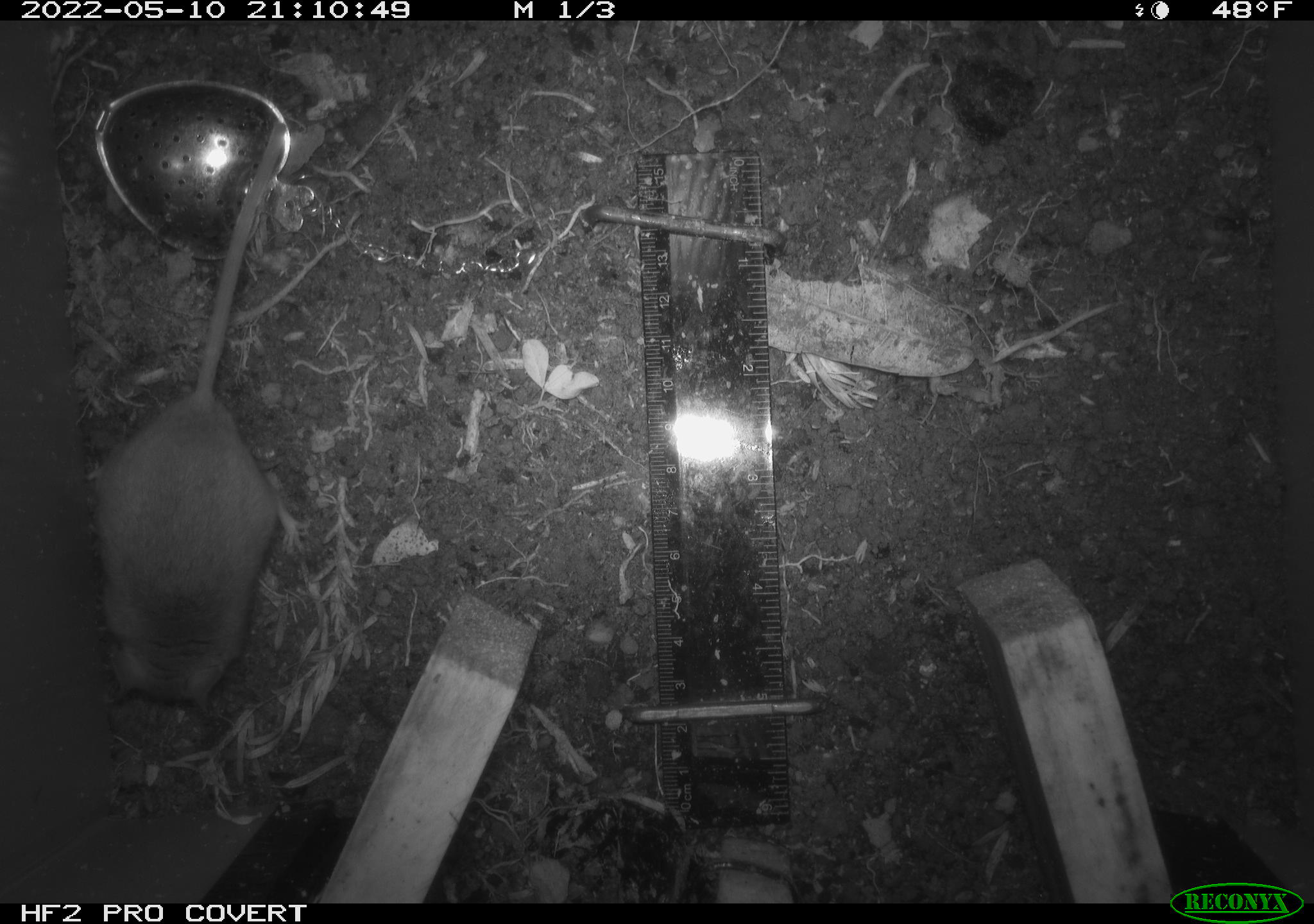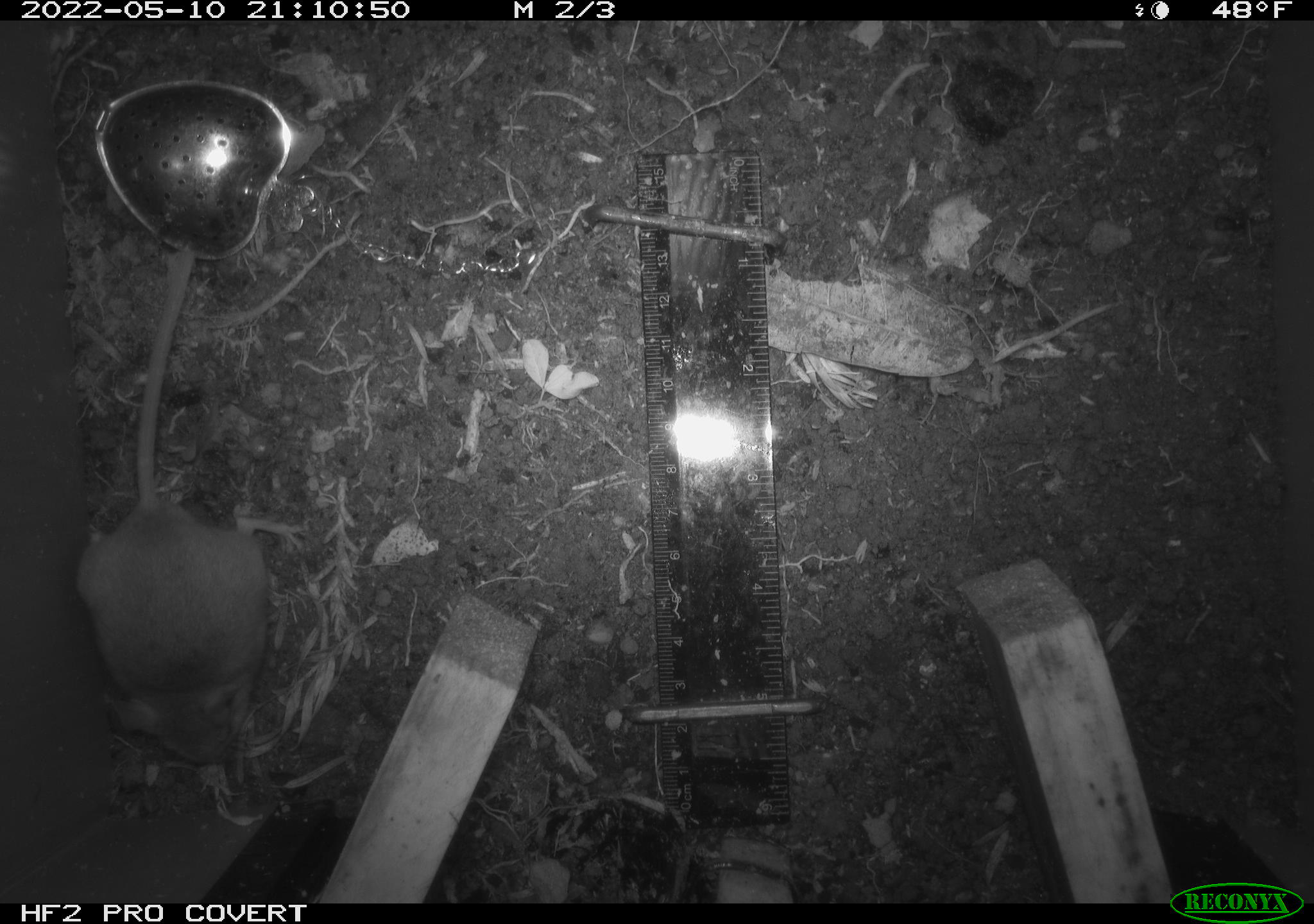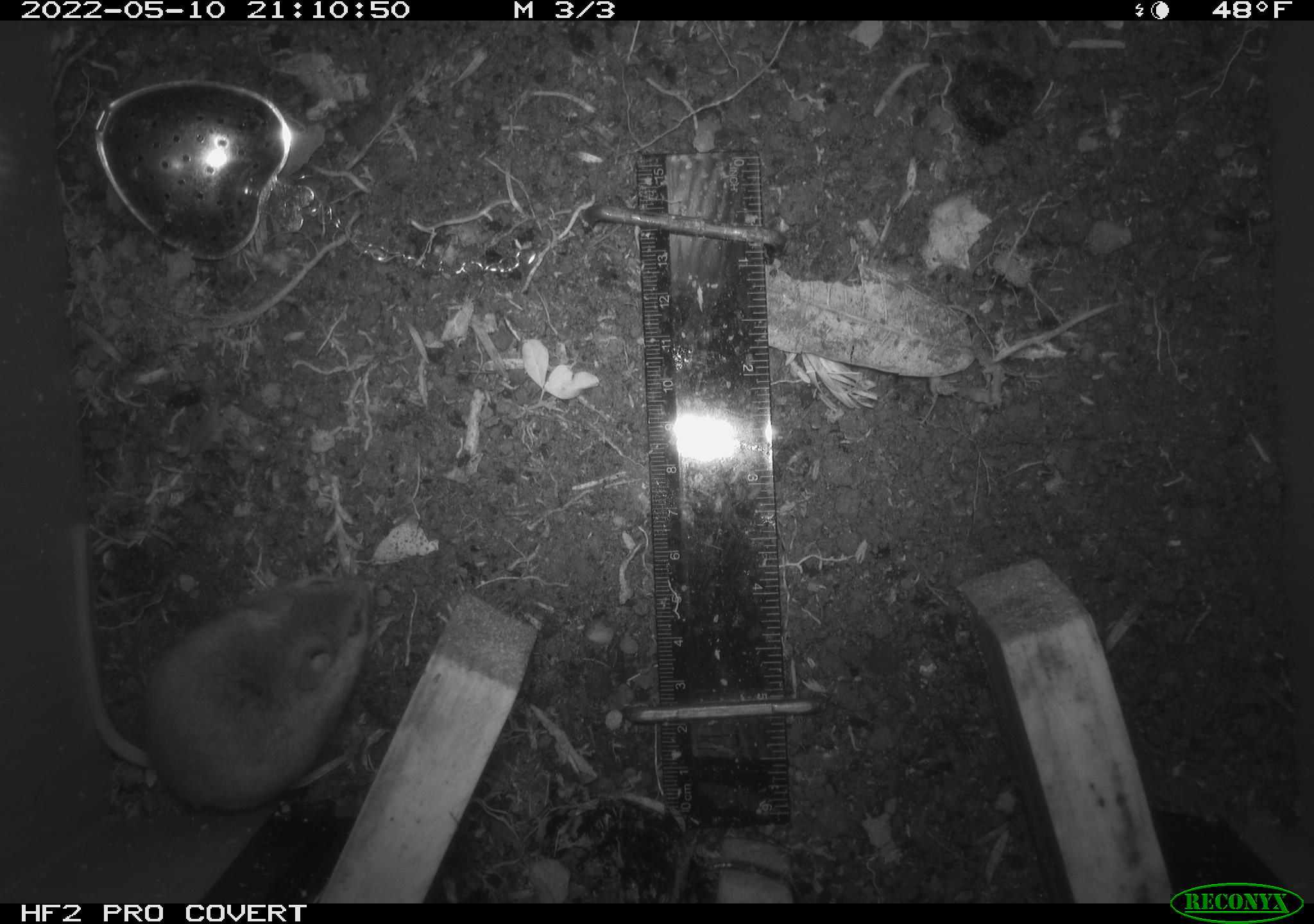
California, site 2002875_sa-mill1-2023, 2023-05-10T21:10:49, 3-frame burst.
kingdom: Animalia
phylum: Chordata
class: Mammalia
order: Rodentia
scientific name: Rodentia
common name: mouse species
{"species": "mouse species (Rodentia)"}